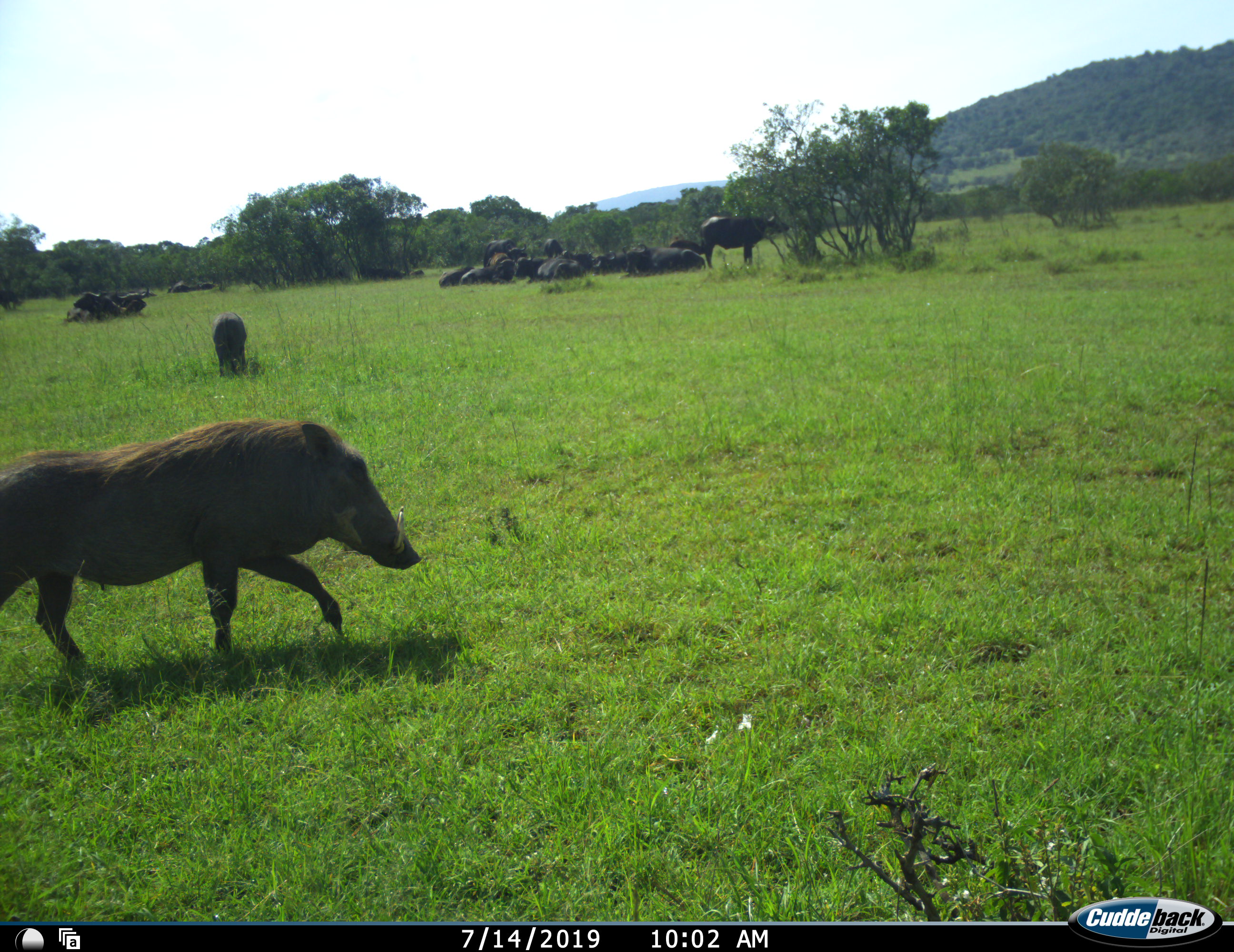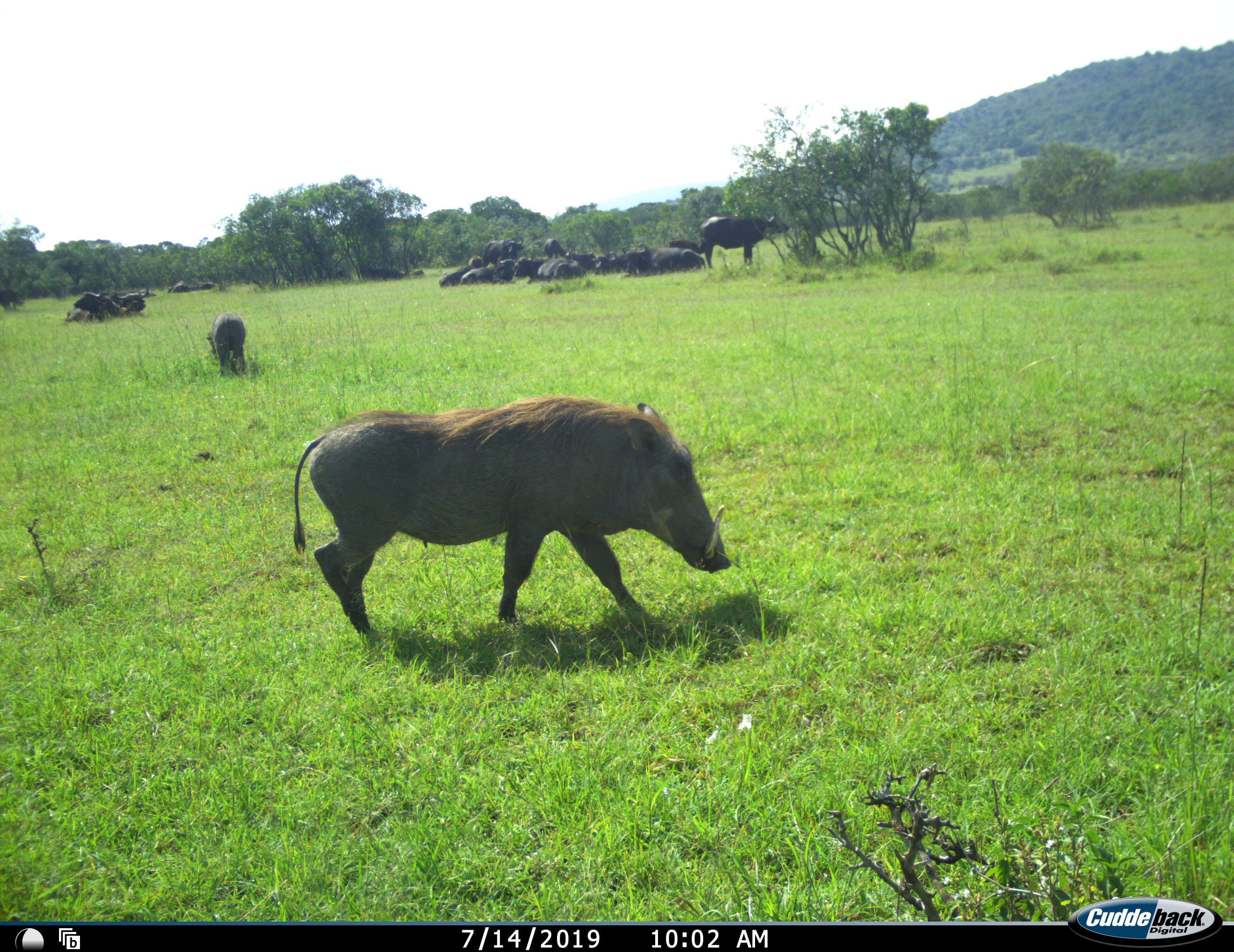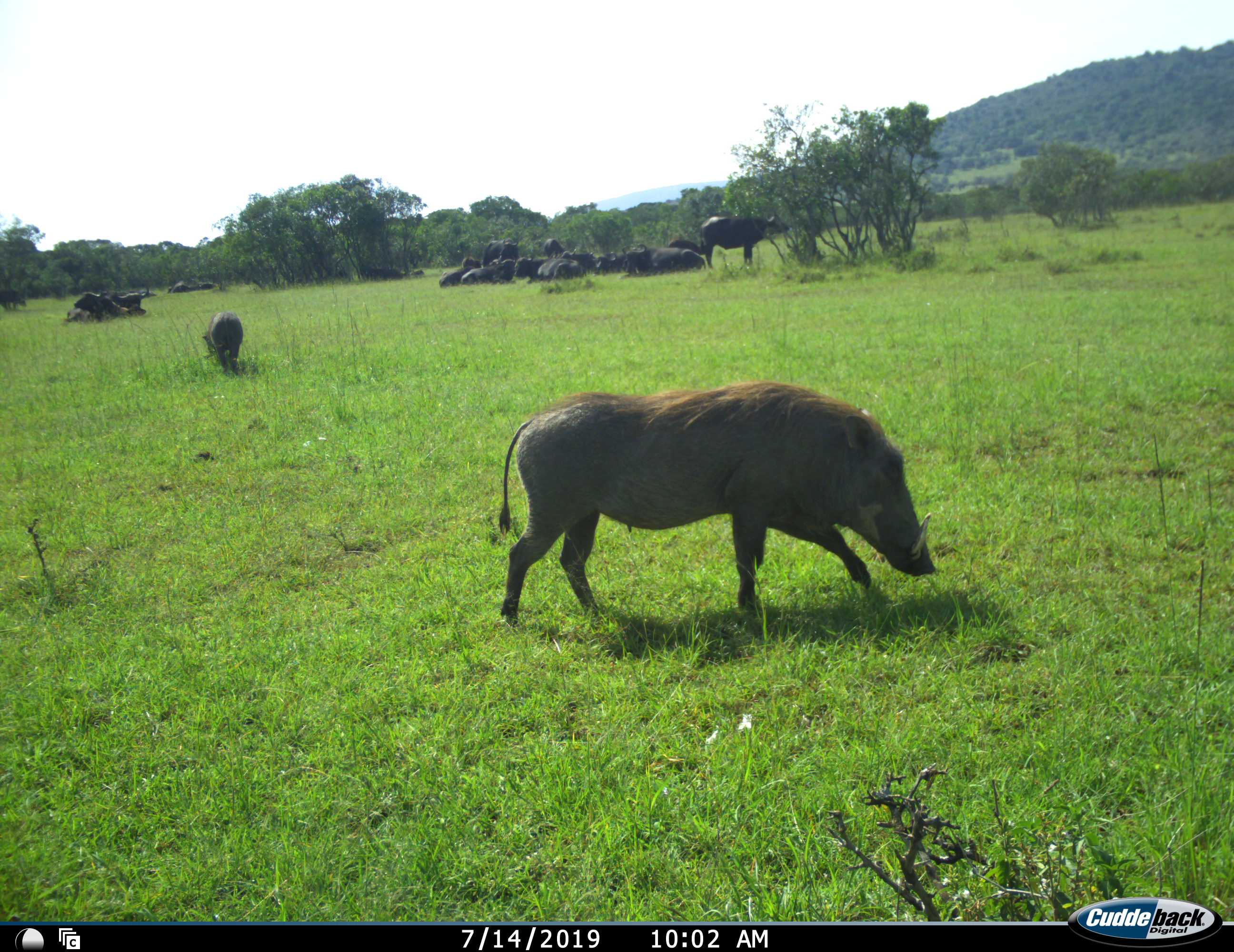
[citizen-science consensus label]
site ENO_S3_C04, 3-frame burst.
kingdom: Animalia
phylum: Chordata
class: Mammalia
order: Artiodactyla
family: Bovidae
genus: Syncerus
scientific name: Syncerus caffer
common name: african buffalo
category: buffalo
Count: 11-50.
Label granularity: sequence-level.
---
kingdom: Animalia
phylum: Chordata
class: Mammalia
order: Artiodactyla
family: Suidae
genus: Phacochoerus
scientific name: Phacochoerus africanus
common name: warthog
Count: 2.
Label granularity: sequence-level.